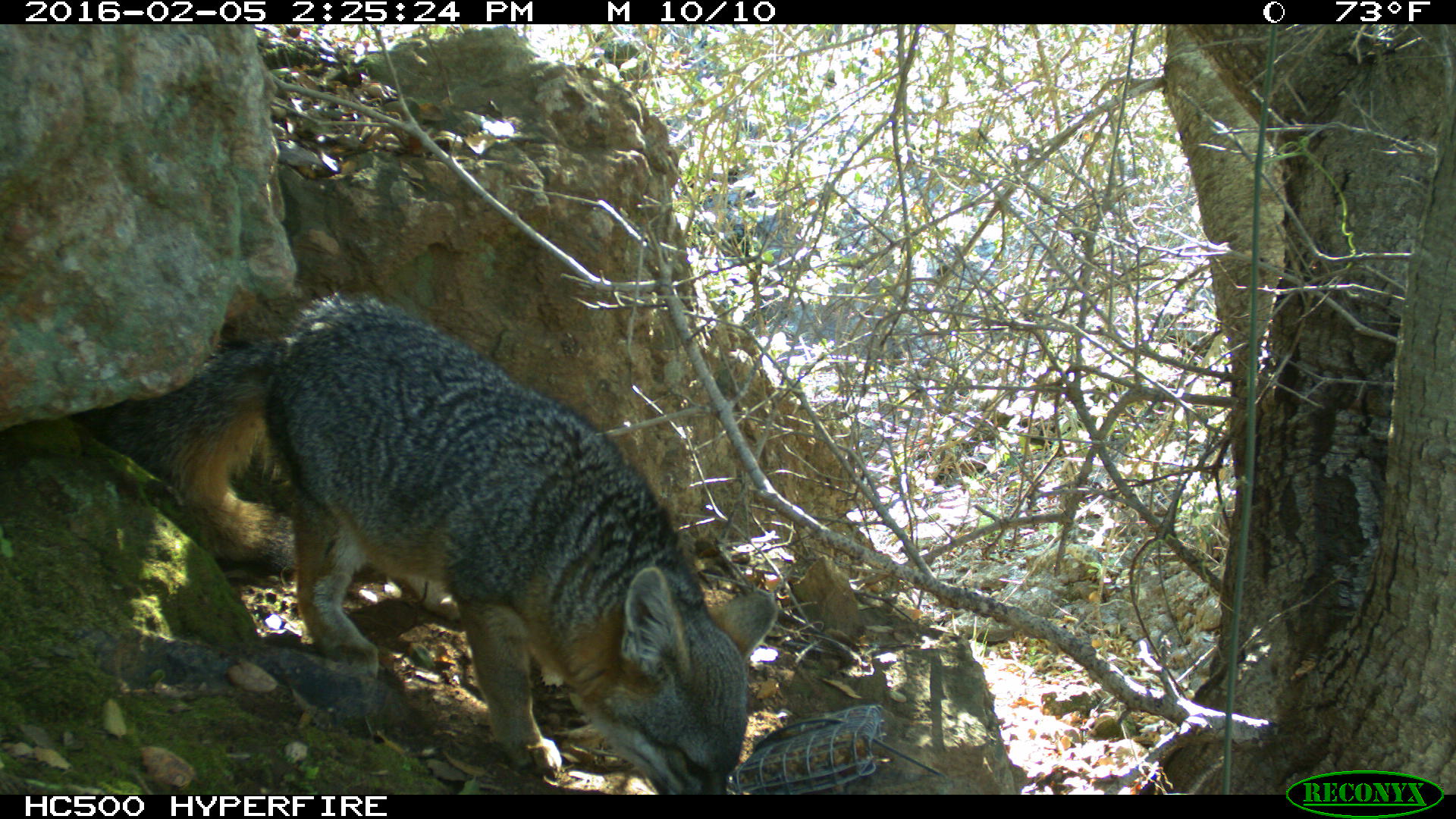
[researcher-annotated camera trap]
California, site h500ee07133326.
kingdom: Animalia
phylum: Chordata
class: Mammalia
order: Carnivora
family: Canidae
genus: Urocyon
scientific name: Urocyon littoralis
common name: island fox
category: fox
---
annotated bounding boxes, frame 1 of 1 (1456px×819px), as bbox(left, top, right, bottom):
fox: bbox(74, 289, 777, 794)